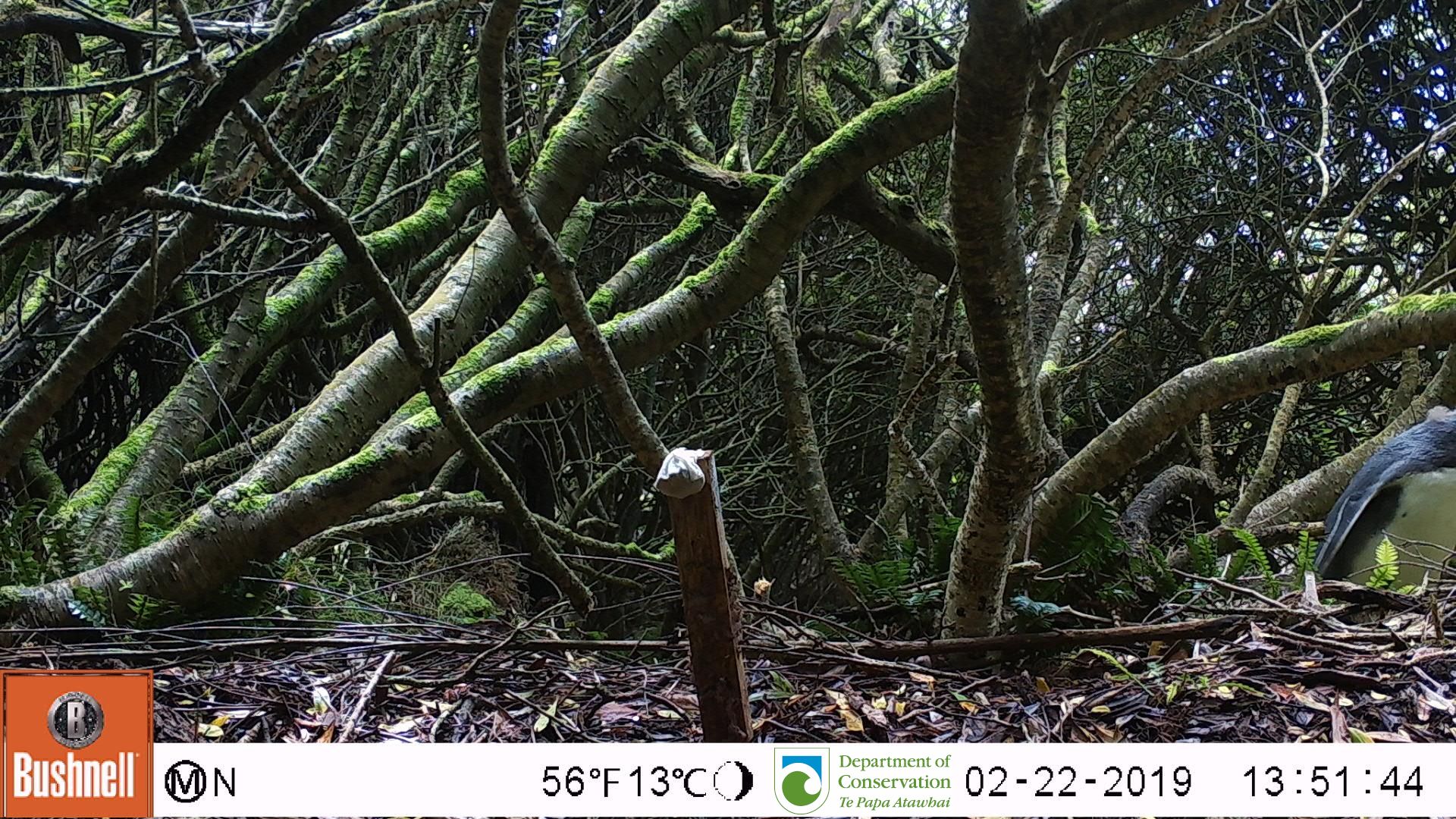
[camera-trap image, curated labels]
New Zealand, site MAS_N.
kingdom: Animalia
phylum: Chordata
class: Aves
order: Sphenisciformes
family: Spheniscidae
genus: Megadyptes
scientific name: Megadyptes antipodes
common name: yellow-eyed penguin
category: yellow eyed penguin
Yellow eyed penguin (yellow-eyed penguin) (Megadyptes antipodes).